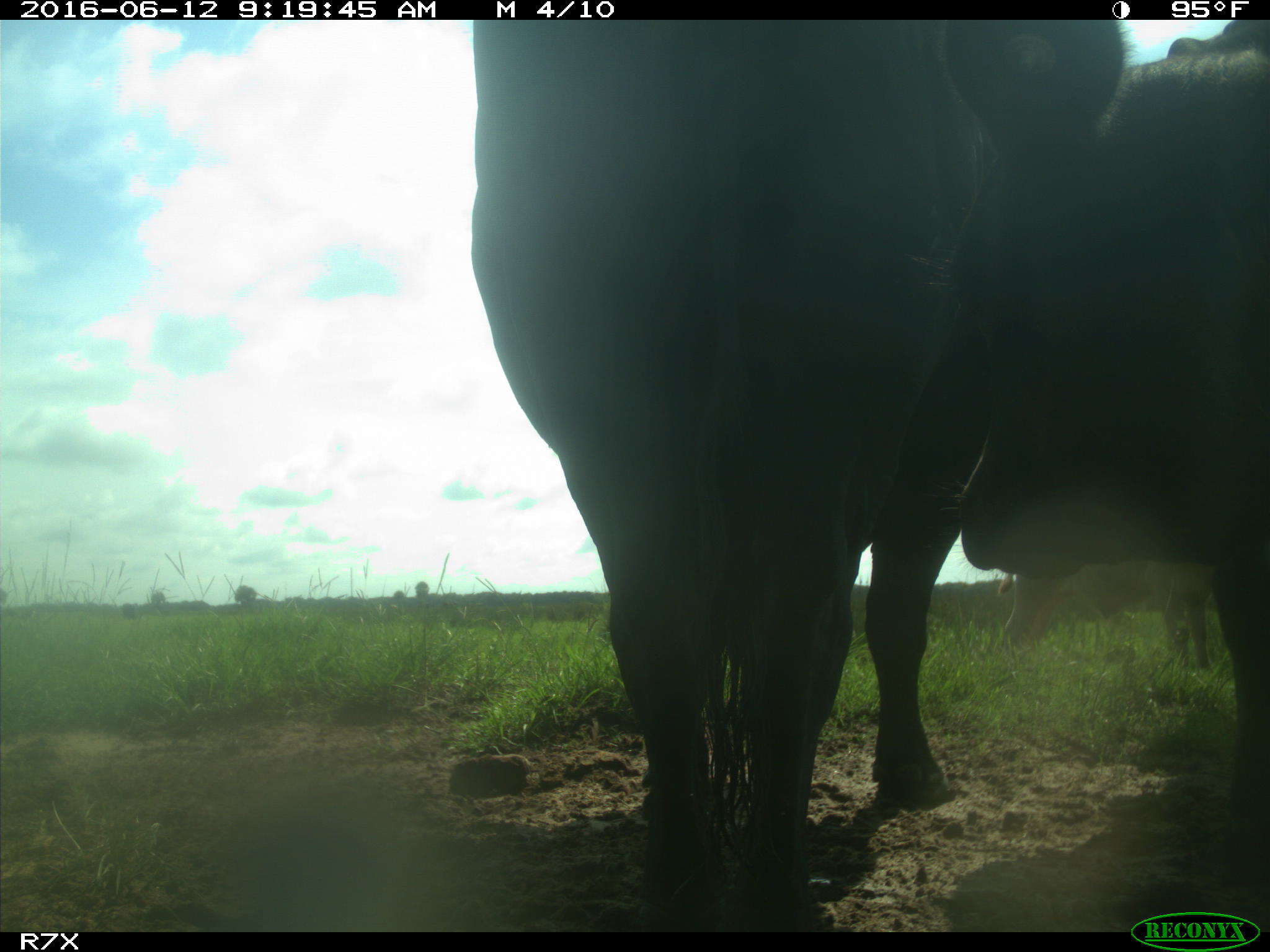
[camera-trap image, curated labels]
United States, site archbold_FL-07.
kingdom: Animalia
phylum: Chordata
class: Mammalia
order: Artiodactyla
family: Bovidae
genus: Bos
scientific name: Bos taurus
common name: domestic cow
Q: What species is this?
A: Bos taurus (domestic cow).